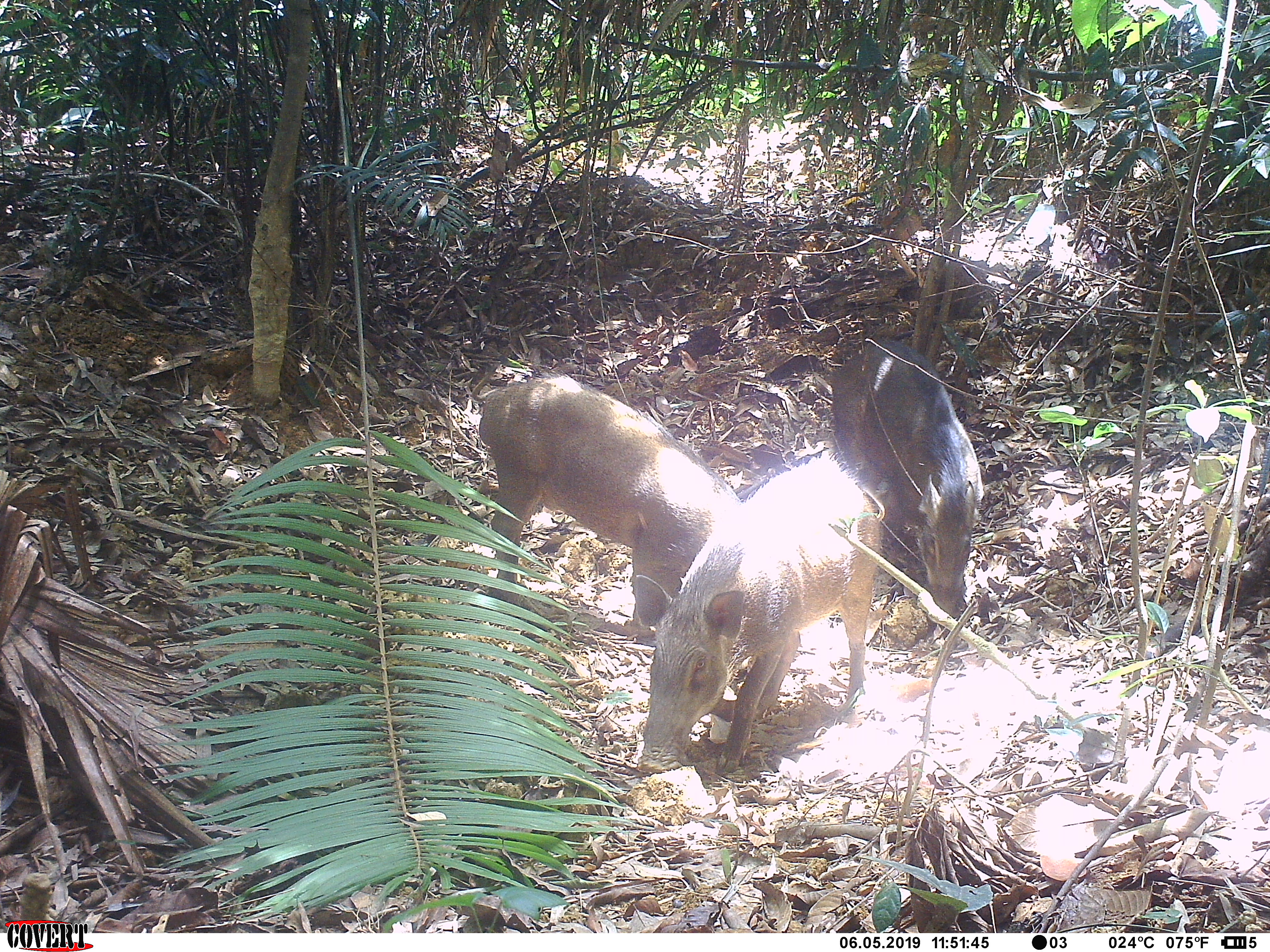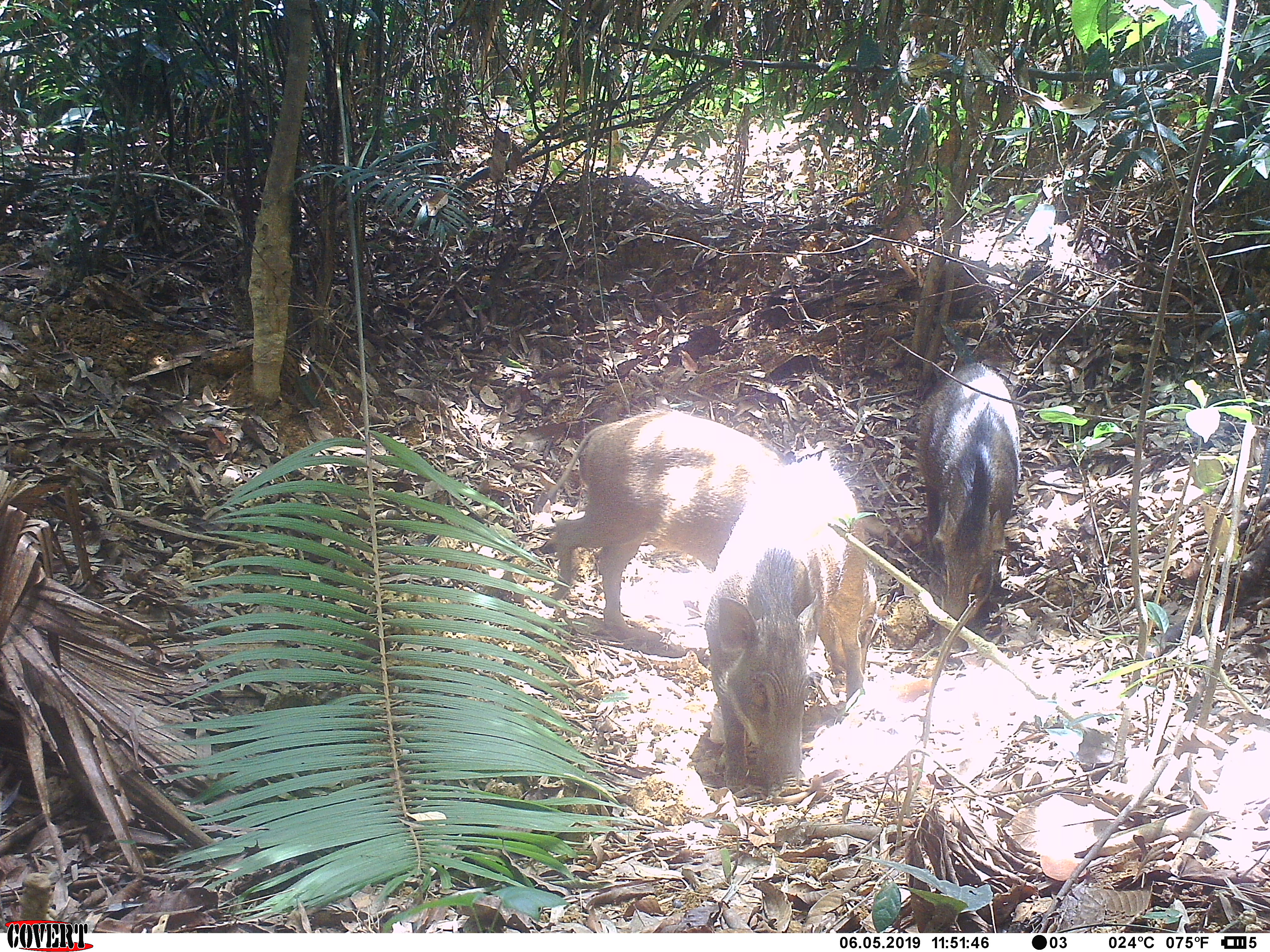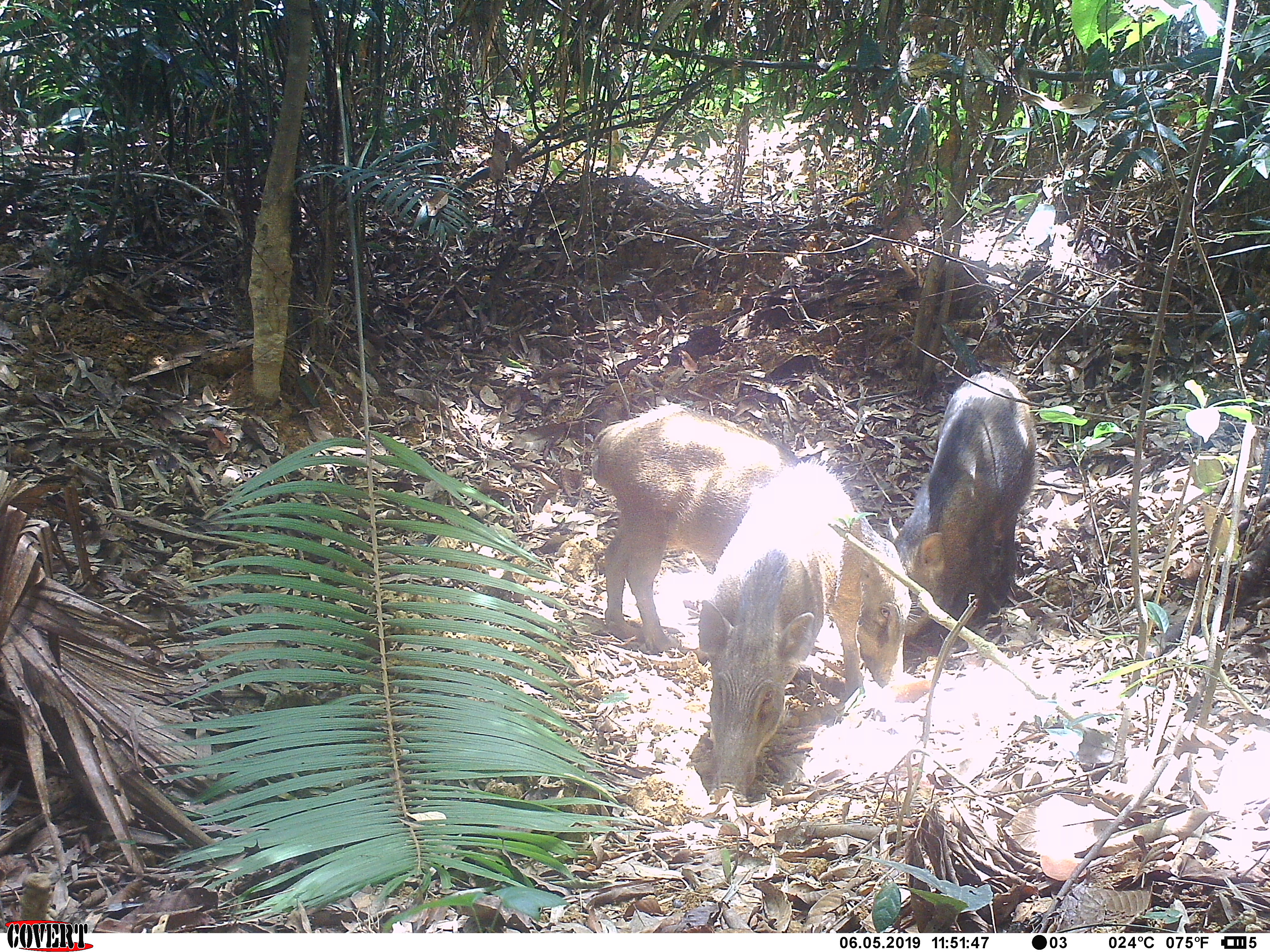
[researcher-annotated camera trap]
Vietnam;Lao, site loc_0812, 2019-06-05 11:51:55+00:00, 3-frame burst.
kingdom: Animalia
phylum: Chordata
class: Mammalia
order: Artiodactyla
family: Suidae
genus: Sus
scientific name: Sus scrofa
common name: eurasian wild pig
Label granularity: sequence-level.